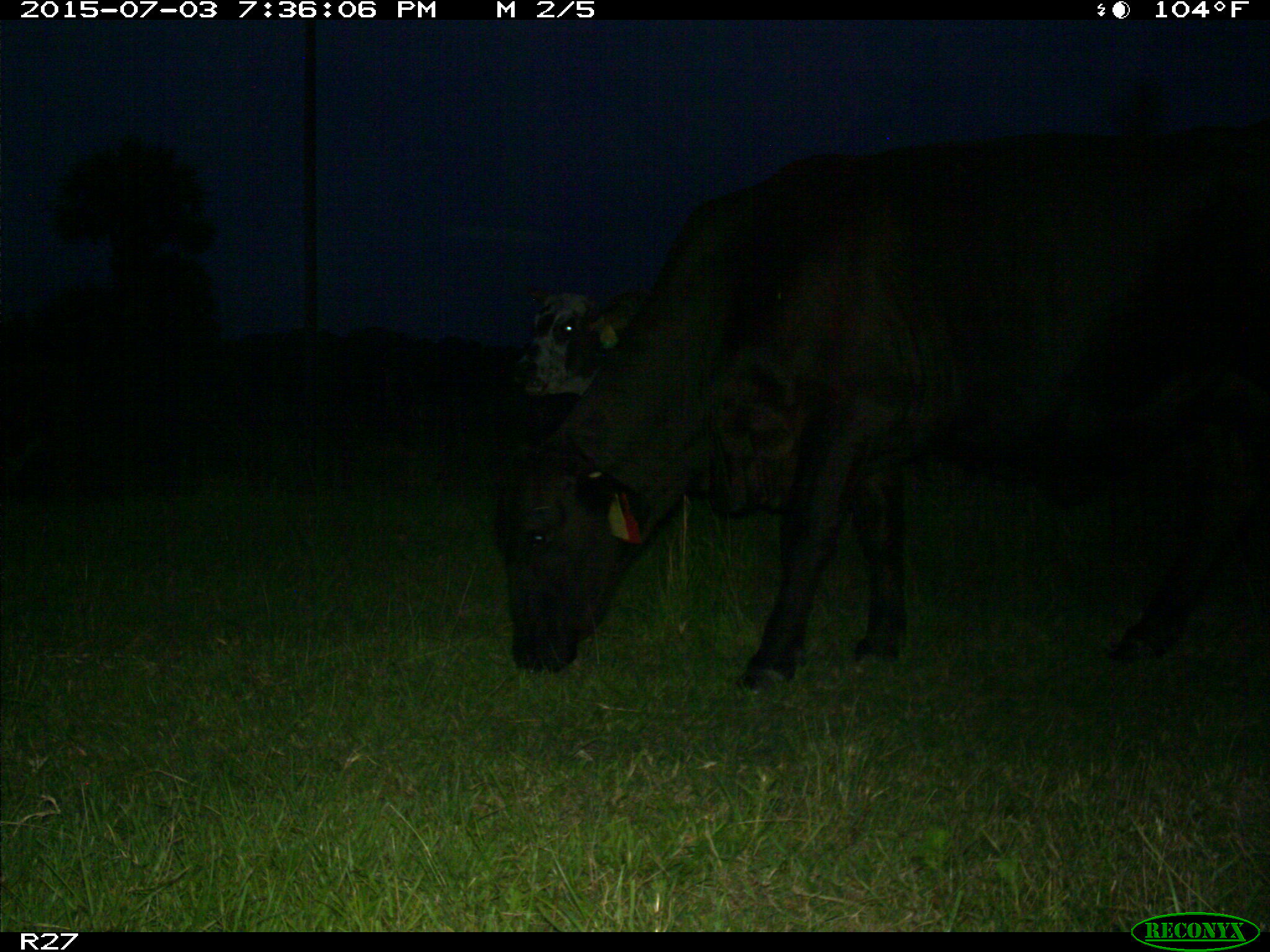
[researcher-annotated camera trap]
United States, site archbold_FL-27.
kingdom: Animalia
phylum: Chordata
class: Mammalia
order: Artiodactyla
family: Bovidae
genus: Bos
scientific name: Bos taurus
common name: domestic cow